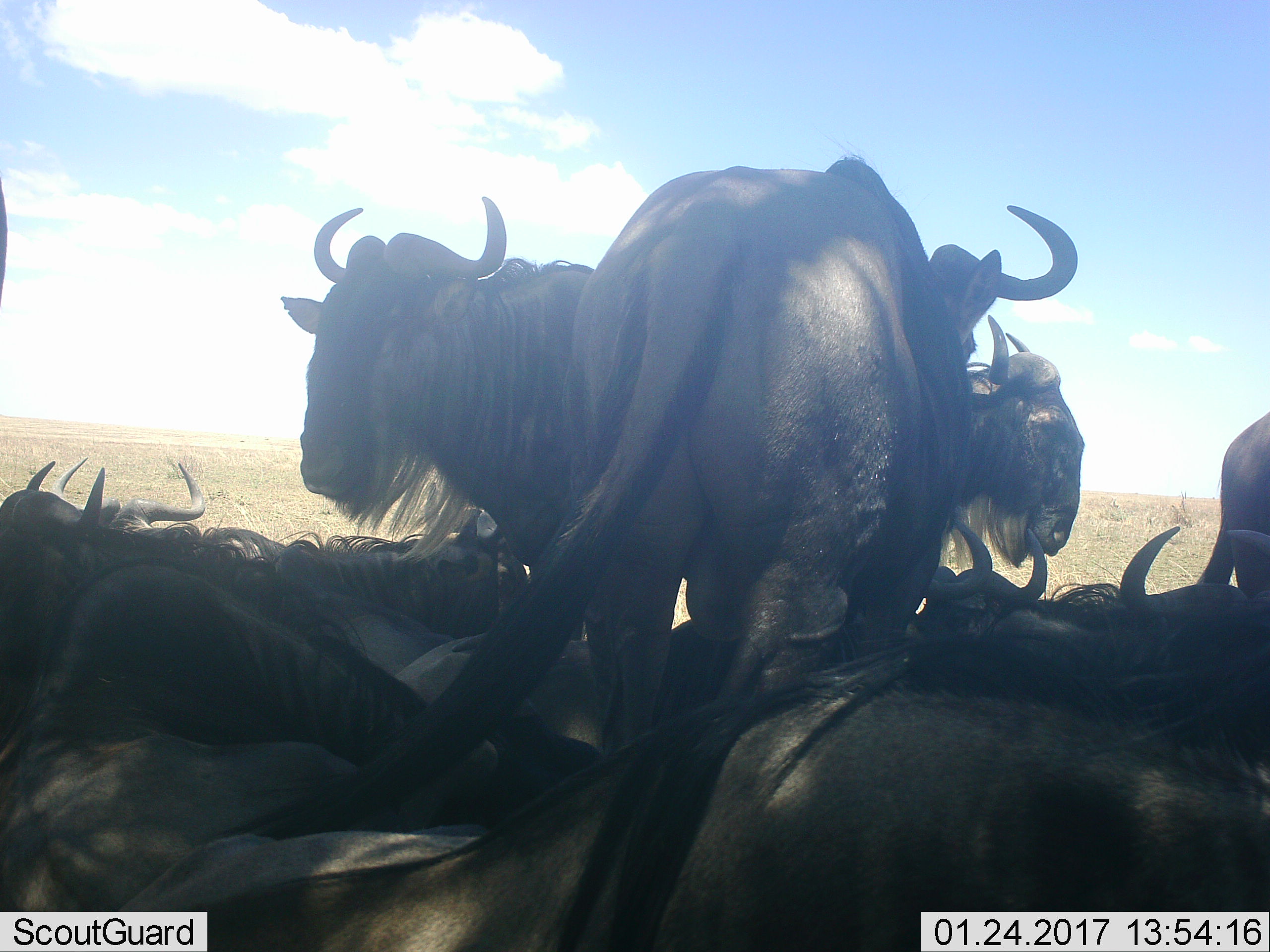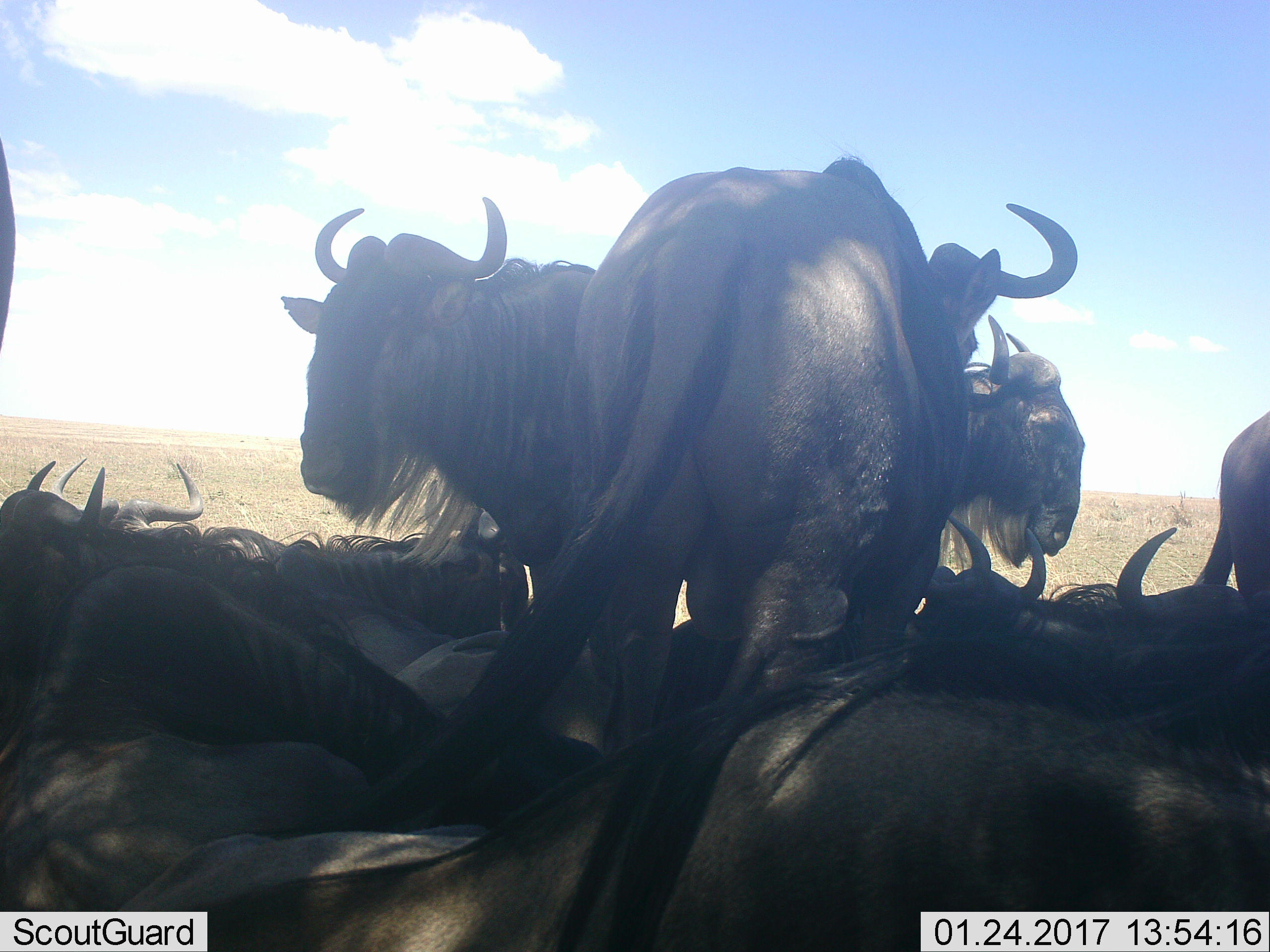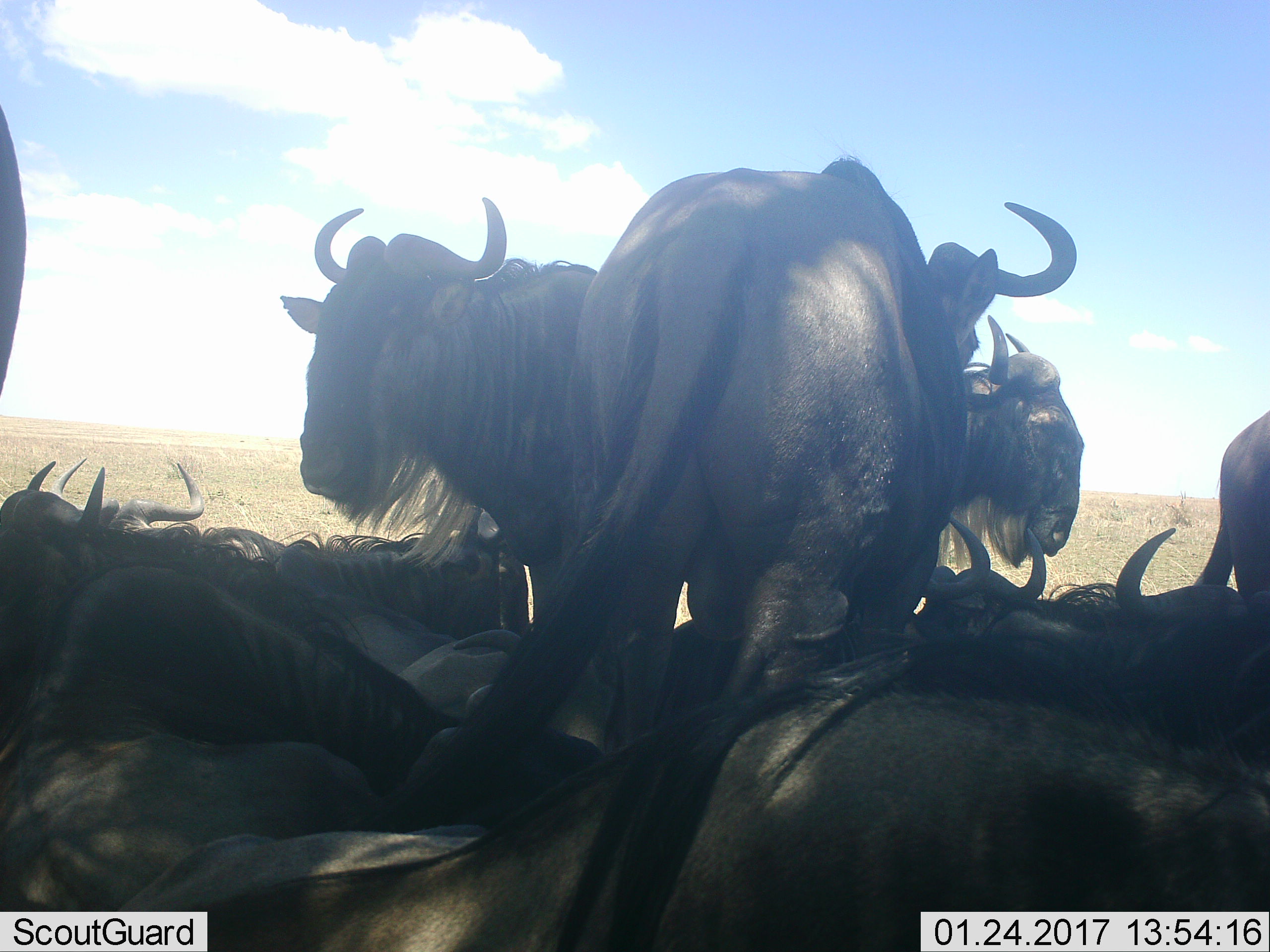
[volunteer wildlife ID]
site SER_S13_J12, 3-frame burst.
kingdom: Animalia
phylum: Chordata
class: Mammalia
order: Artiodactyla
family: Bovidae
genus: Connochaetes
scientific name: Connochaetes taurinus taurinus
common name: blue wildebeest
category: wildebeestblue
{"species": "wildebeestblue (blue wildebeest) (Connochaetes taurinus taurinus)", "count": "10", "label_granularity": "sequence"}